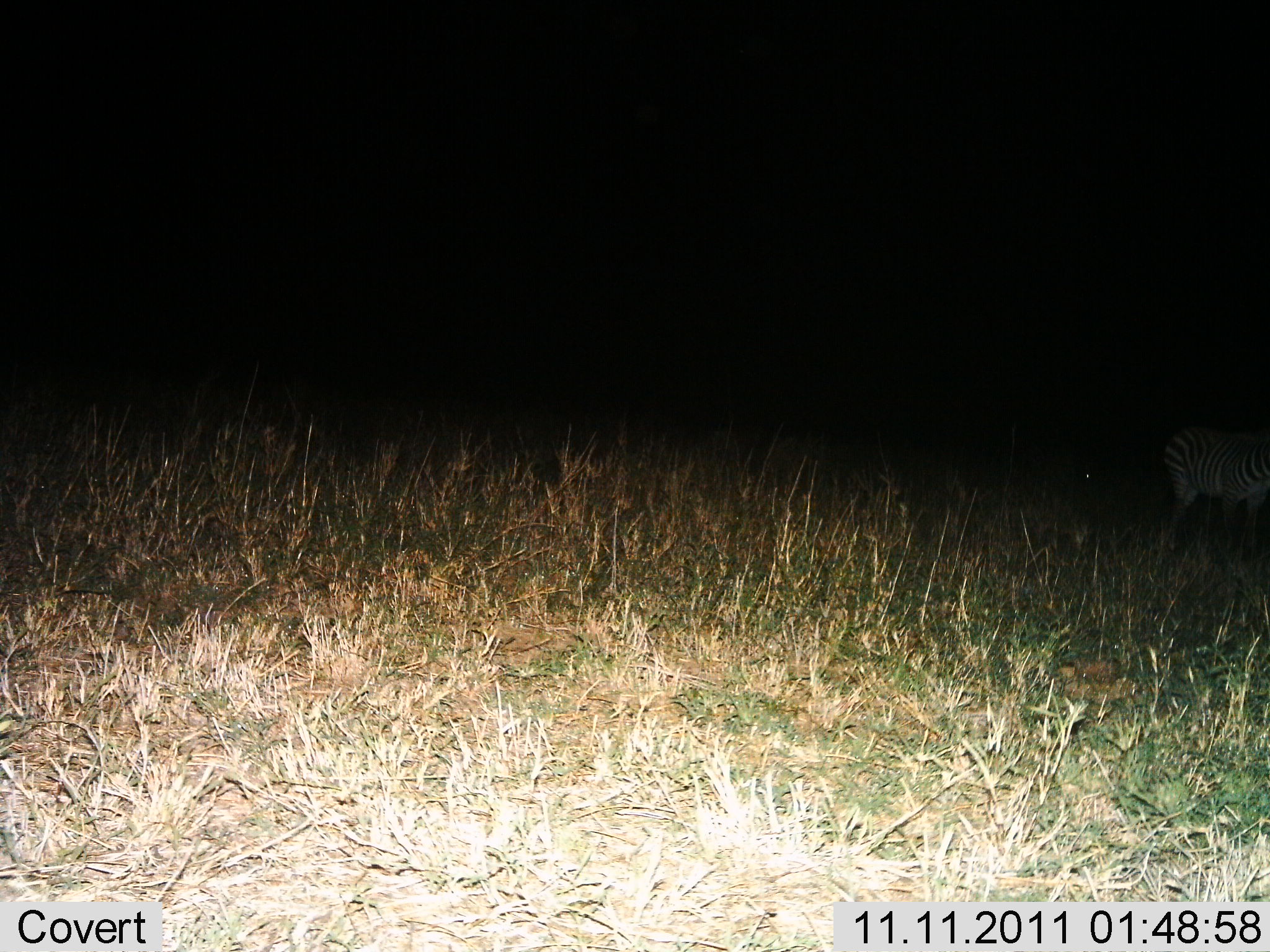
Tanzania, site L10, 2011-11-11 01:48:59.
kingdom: Animalia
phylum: Chordata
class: Mammalia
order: Perissodactyla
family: Equidae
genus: Equus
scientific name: Equus quagga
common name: plains zebra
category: zebra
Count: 1.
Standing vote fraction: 85%.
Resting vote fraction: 8%.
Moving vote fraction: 8%.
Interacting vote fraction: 0%.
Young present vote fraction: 0%.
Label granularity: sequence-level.